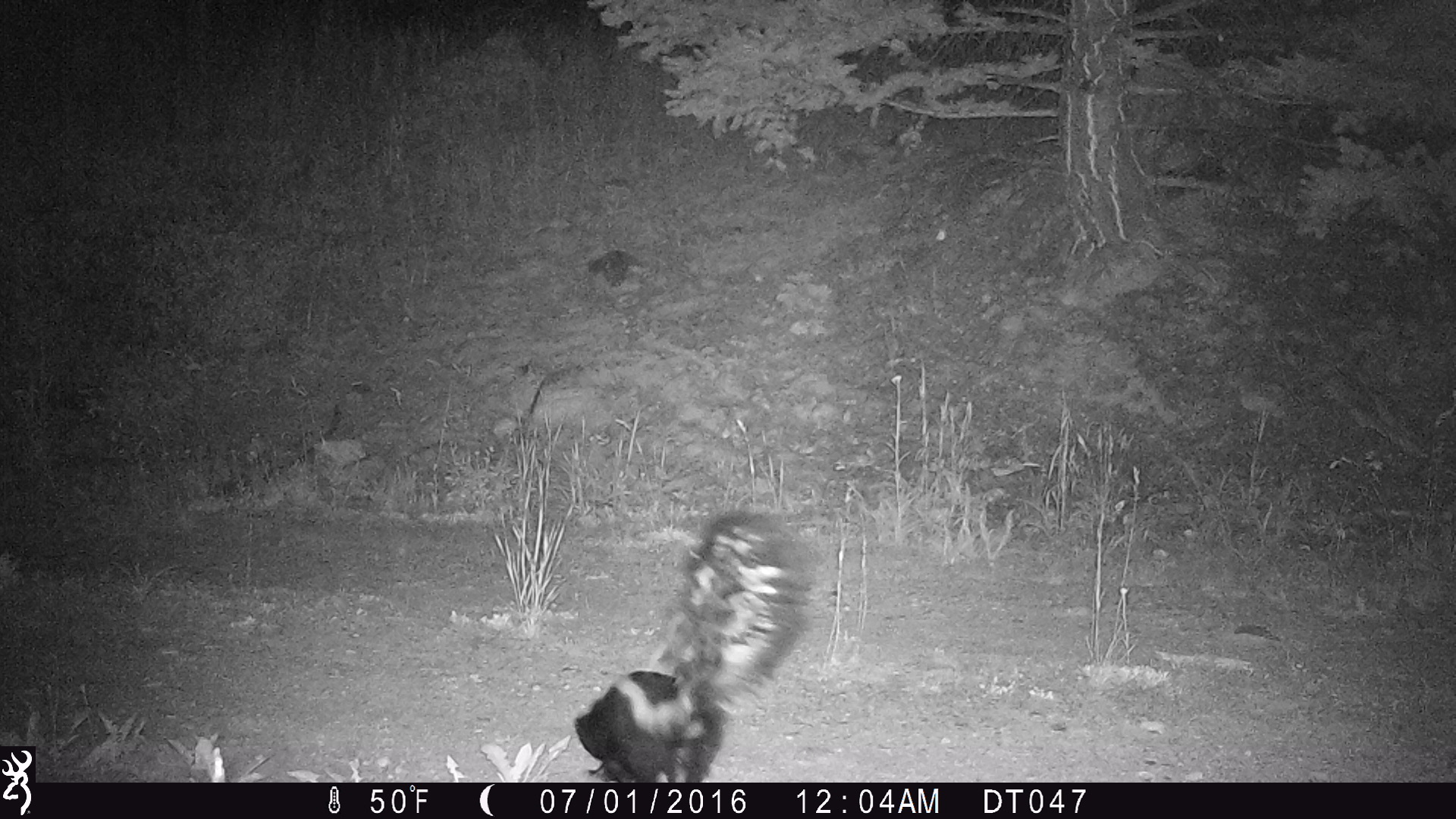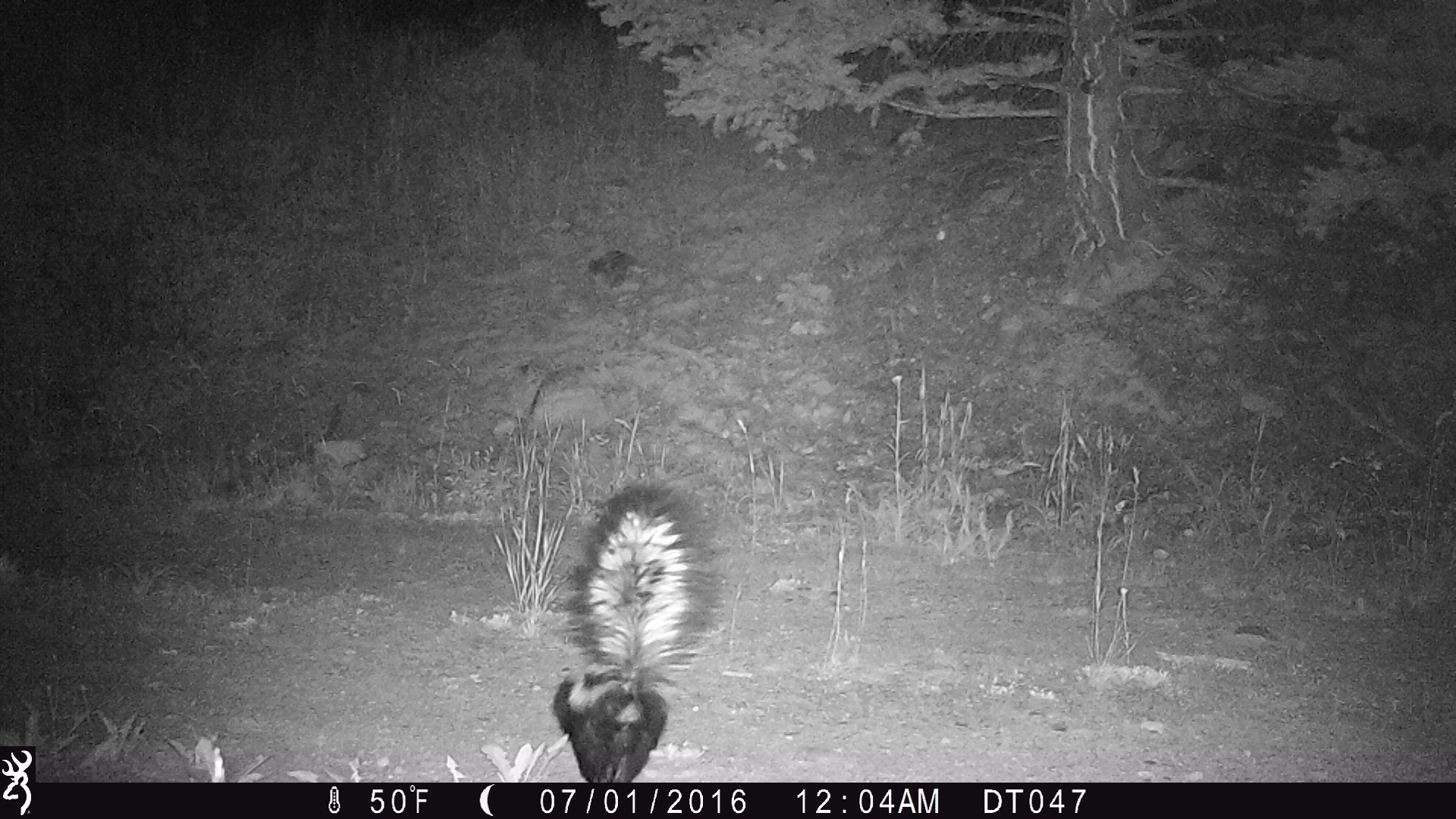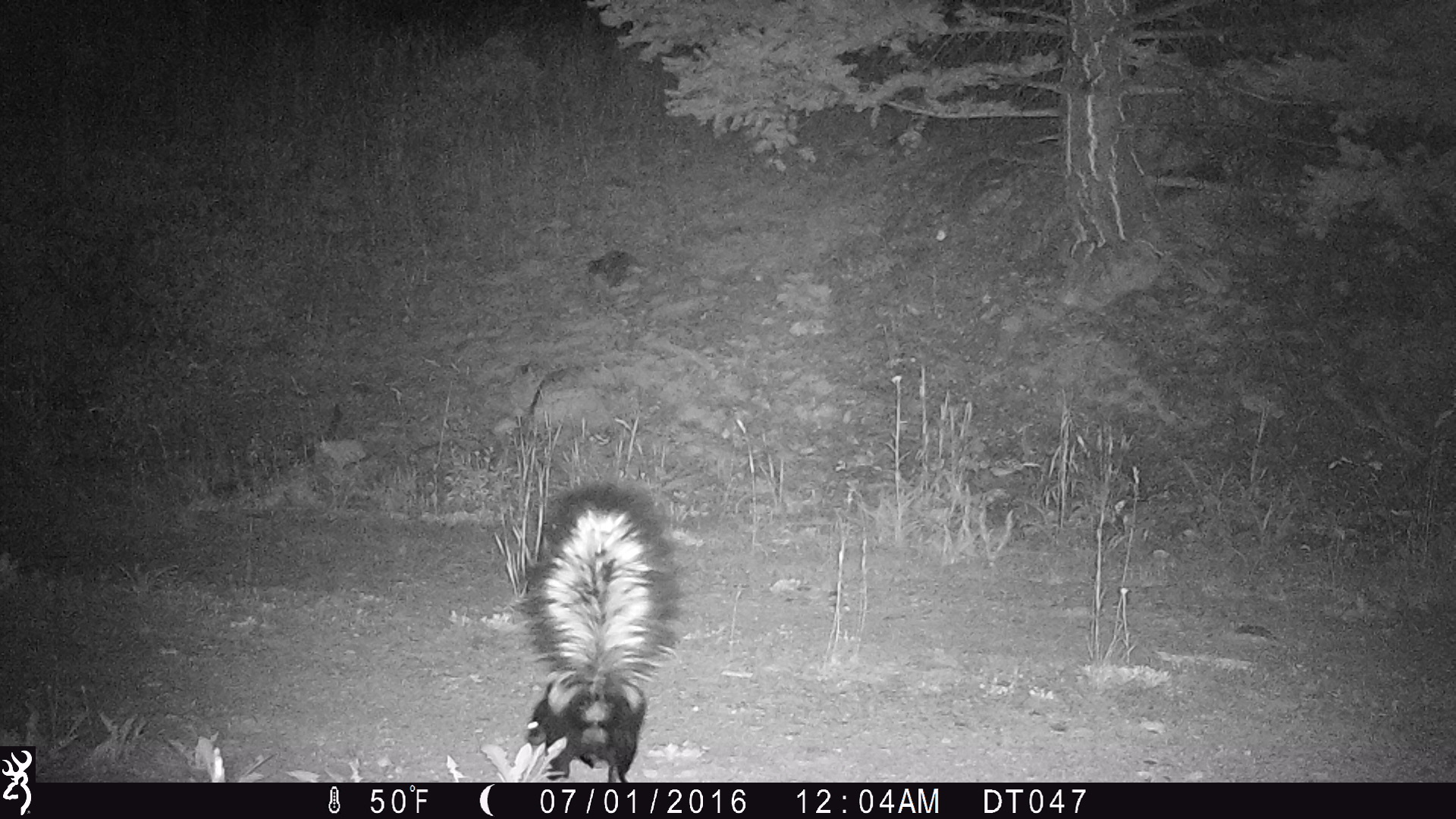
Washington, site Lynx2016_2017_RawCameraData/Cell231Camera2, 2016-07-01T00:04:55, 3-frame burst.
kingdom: Animalia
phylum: Chordata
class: Mammalia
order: Carnivora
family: Mephitidae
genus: Mephitis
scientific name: Mephitis mephitis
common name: striped skunk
Mephitis mephitis (striped skunk). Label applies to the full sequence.